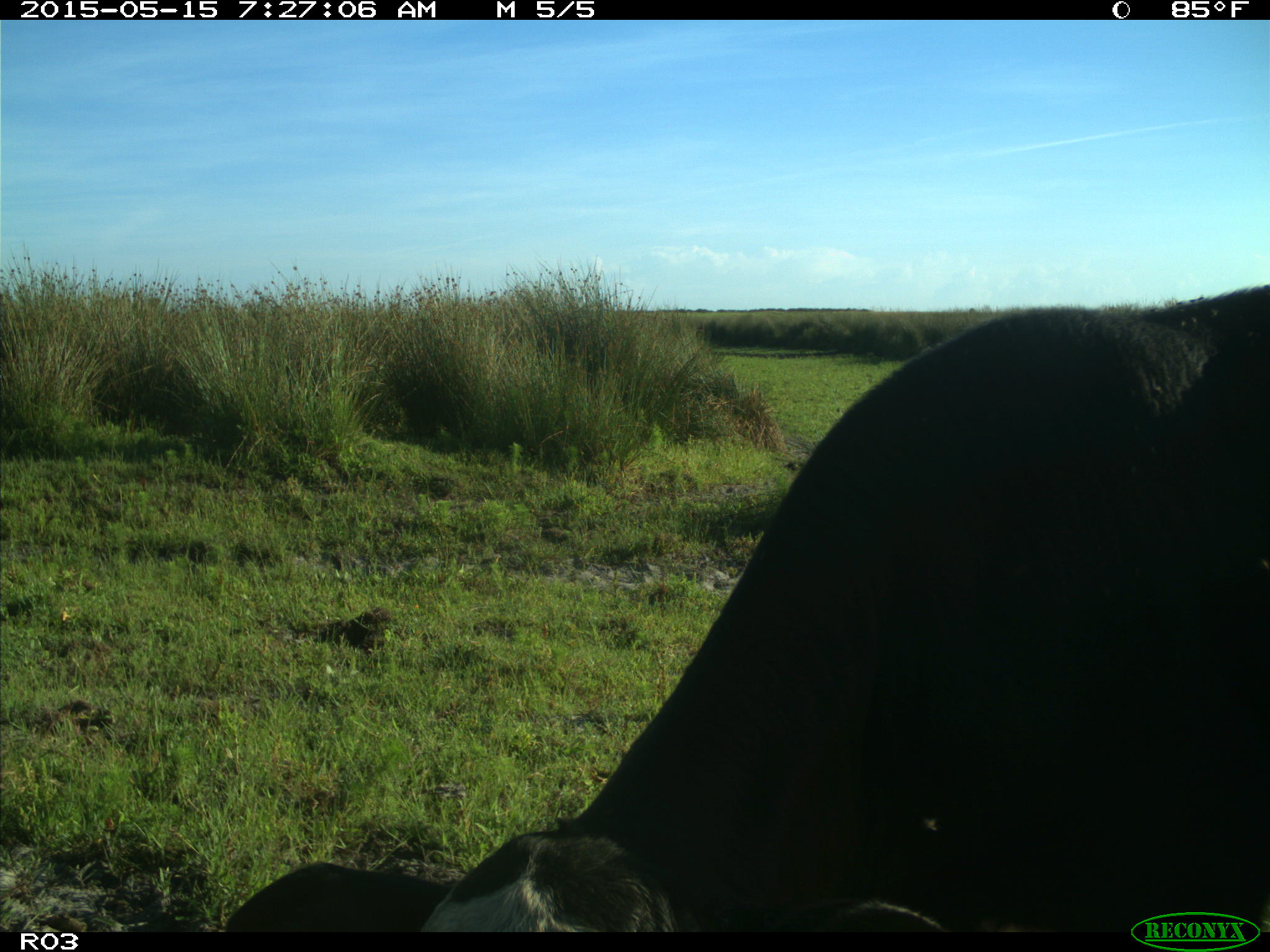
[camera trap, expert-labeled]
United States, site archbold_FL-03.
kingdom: Animalia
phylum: Chordata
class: Mammalia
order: Artiodactyla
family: Bovidae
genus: Bos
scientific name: Bos taurus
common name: domestic cow